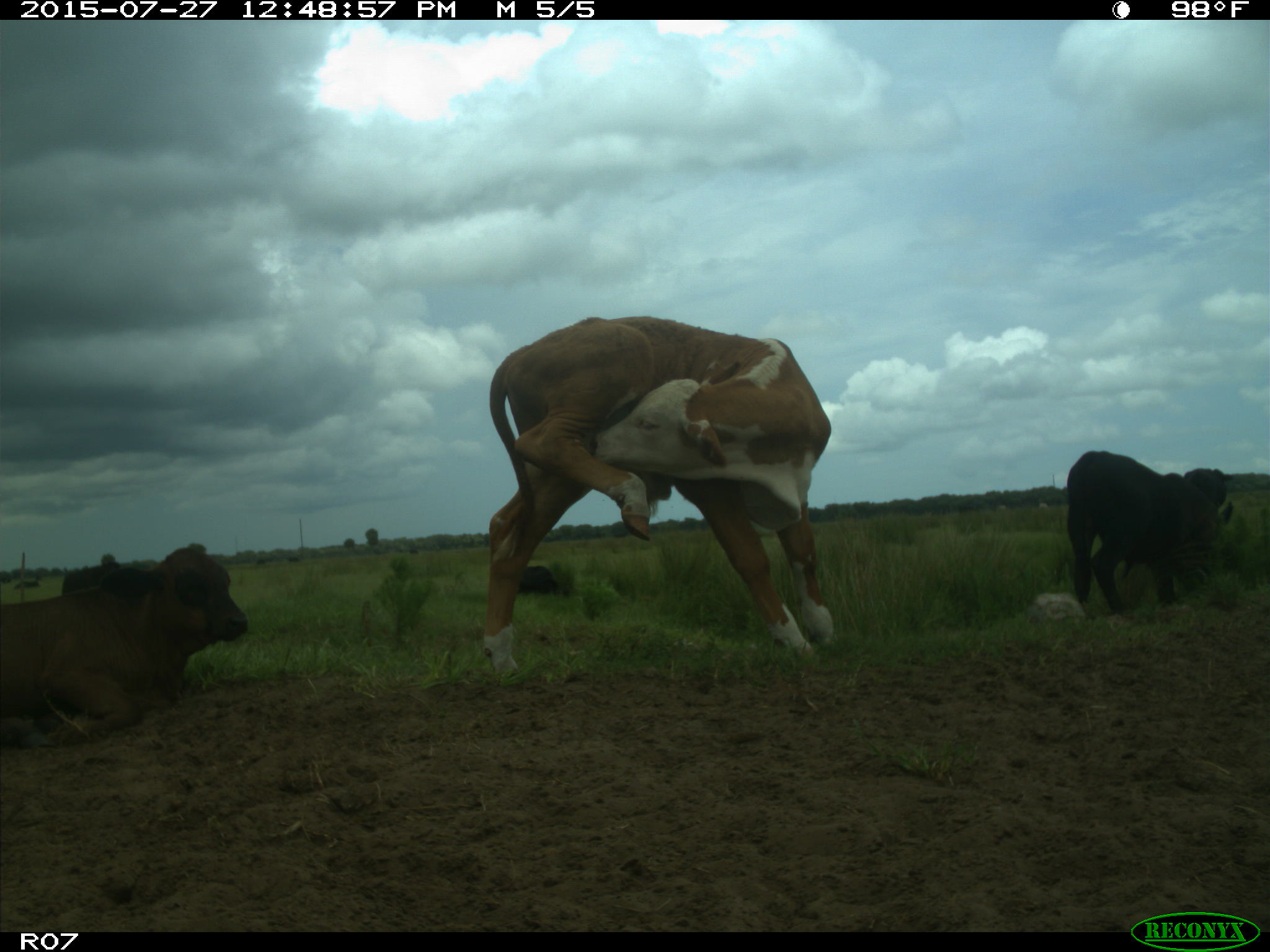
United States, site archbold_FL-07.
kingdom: Animalia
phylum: Chordata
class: Mammalia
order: Artiodactyla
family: Bovidae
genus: Bos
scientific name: Bos taurus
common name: domestic cow